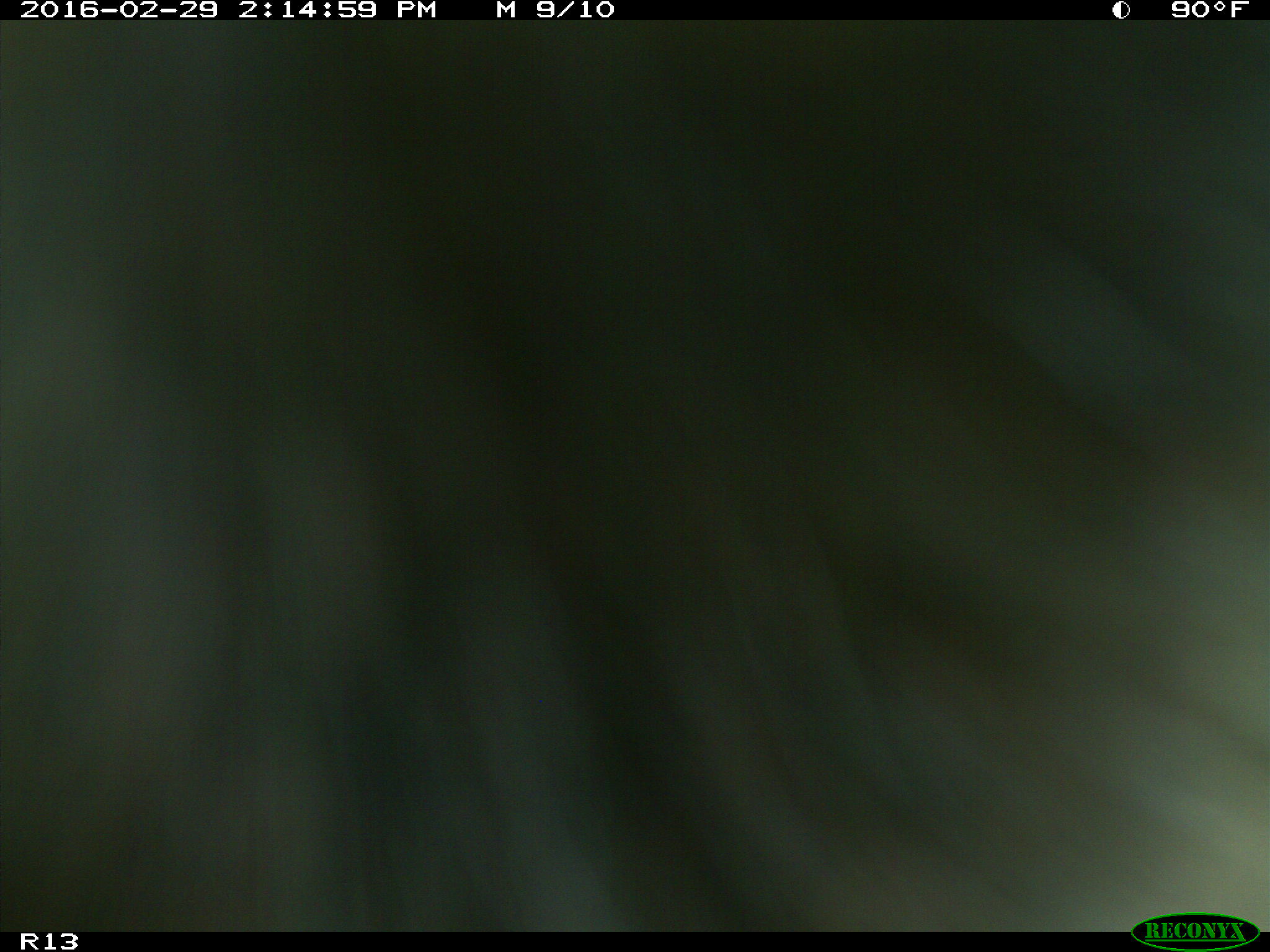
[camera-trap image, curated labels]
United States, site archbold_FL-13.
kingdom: Animalia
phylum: Chordata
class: Mammalia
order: Artiodactyla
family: Bovidae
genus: Bos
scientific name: Bos taurus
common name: domestic cow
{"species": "Bos taurus (domestic cow)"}